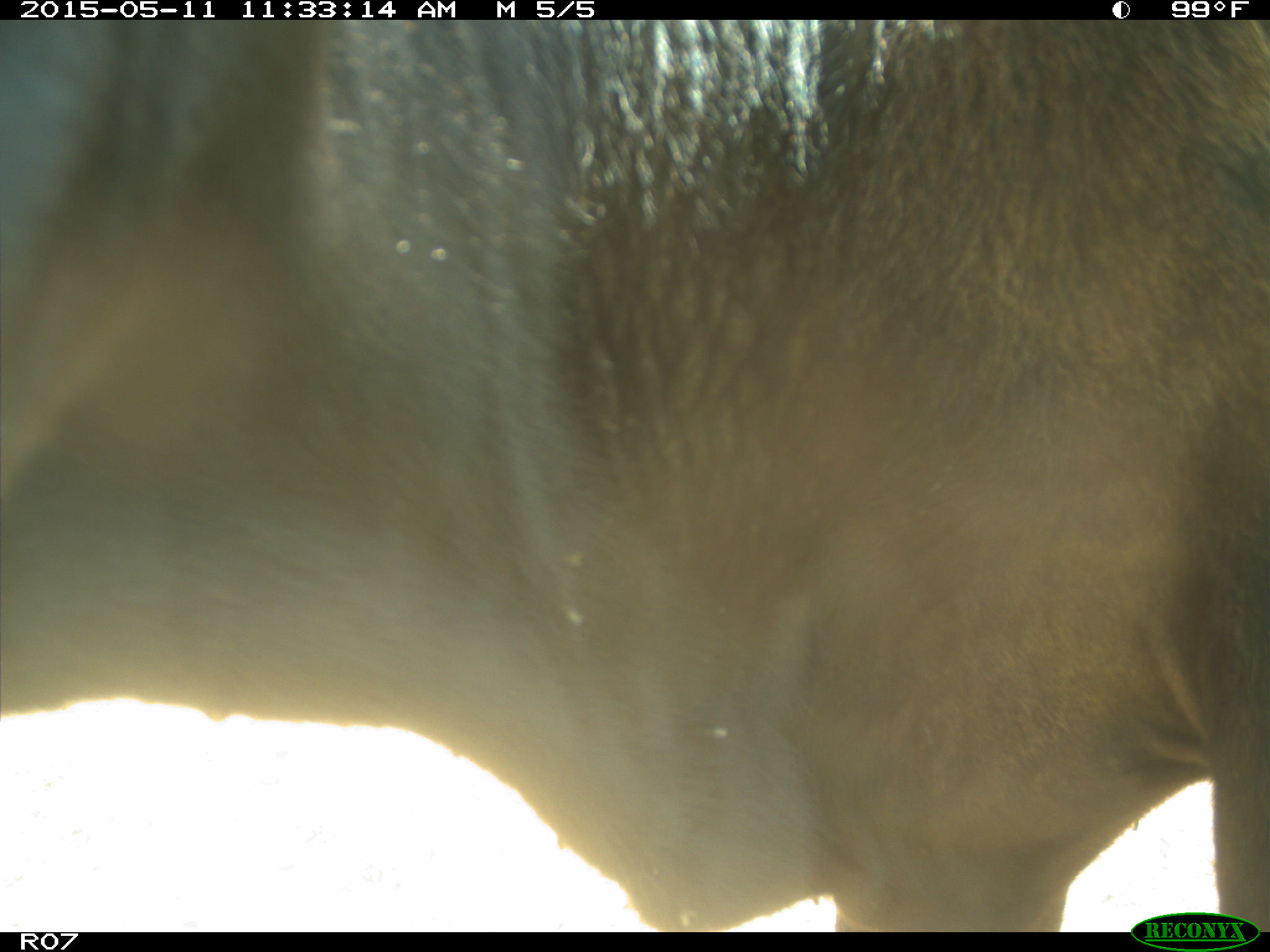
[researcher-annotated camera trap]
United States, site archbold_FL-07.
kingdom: Animalia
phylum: Chordata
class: Mammalia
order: Artiodactyla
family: Bovidae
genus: Bos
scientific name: Bos taurus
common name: domestic cow